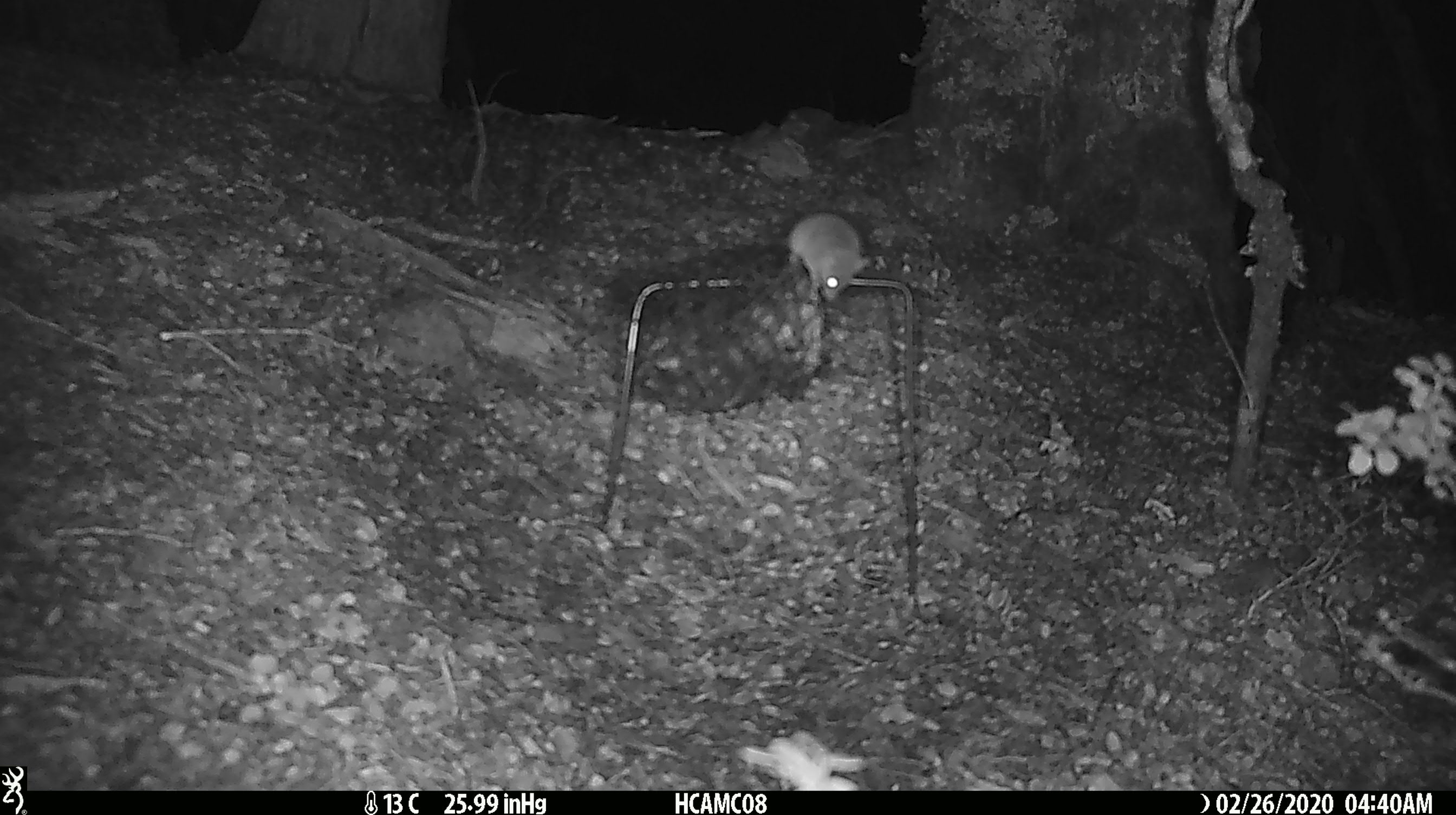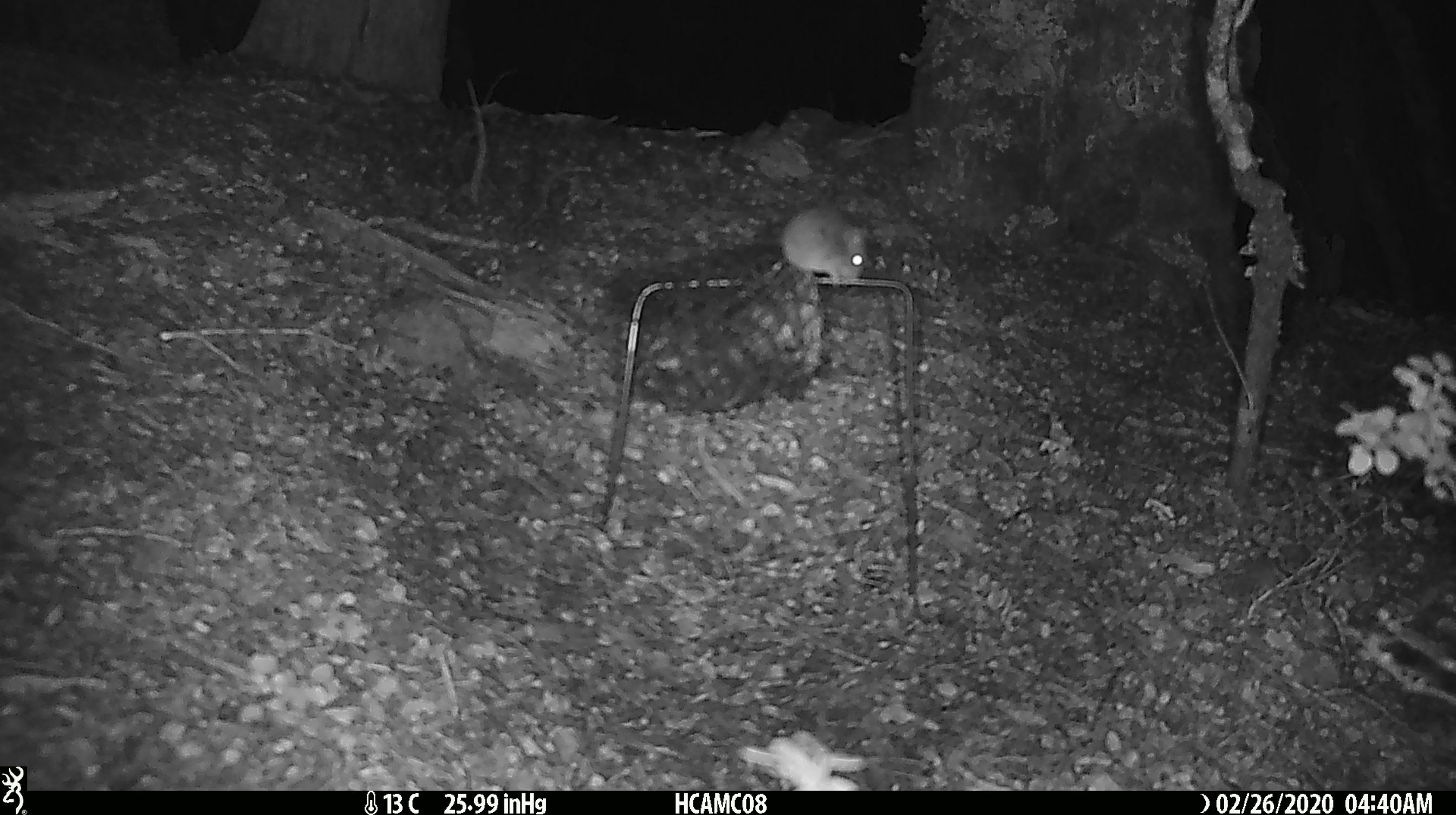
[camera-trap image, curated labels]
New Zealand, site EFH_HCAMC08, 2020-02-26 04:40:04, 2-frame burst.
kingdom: Animalia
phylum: Chordata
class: Mammalia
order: Rodentia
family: Muridae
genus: Mus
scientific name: Mus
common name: mouse